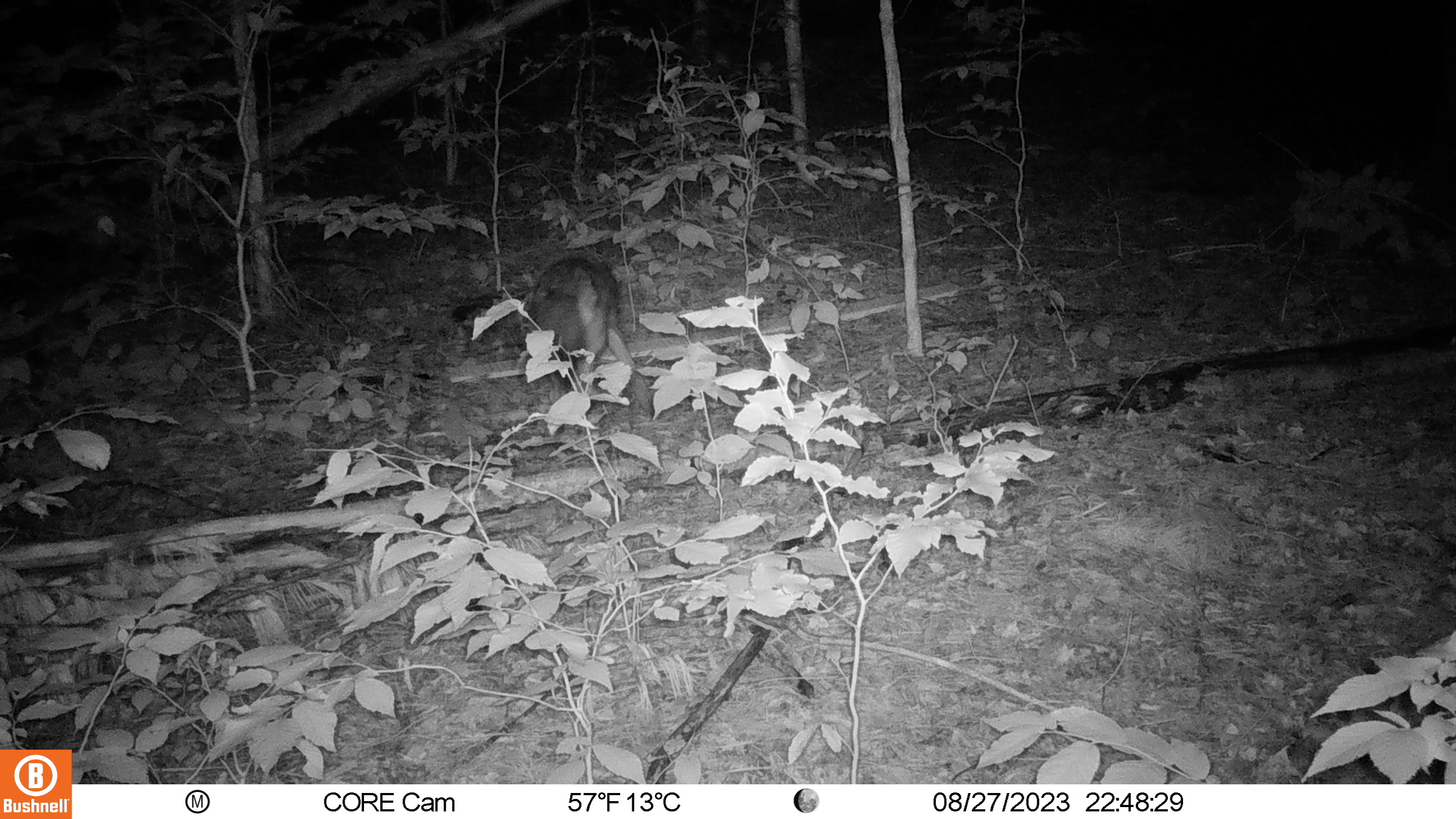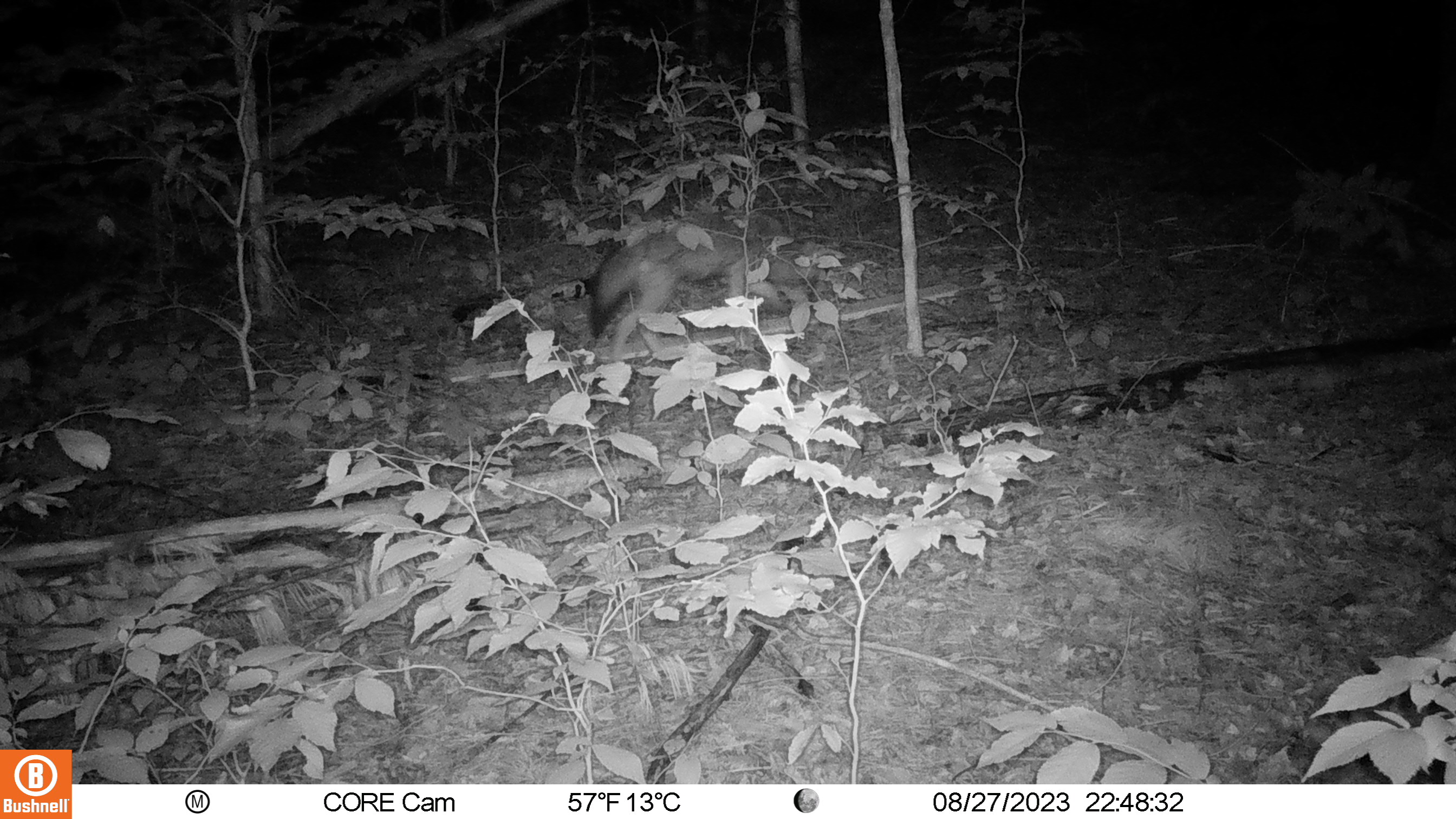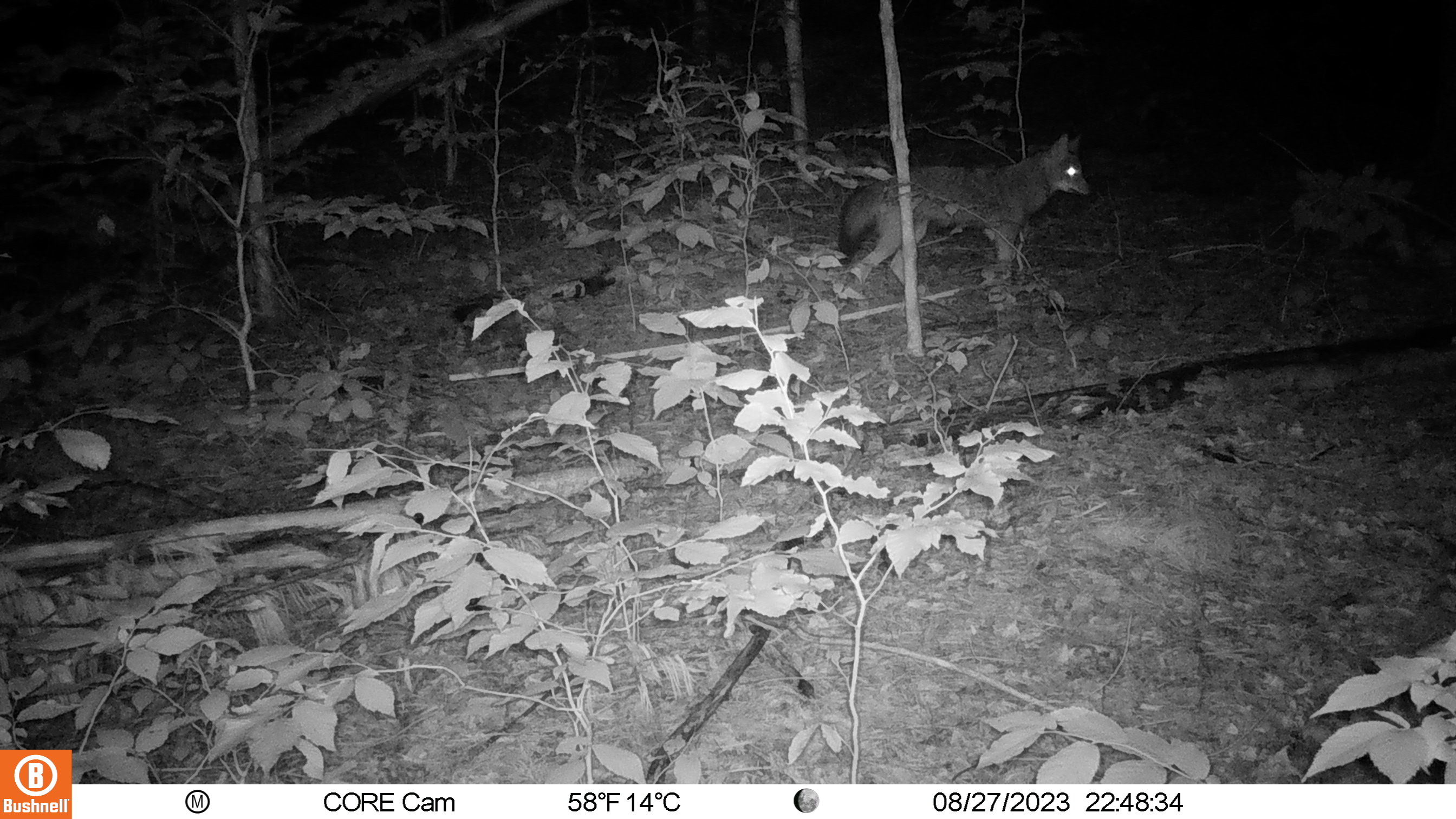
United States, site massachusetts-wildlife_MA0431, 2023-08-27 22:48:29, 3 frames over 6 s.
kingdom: Animalia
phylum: Chordata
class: Mammalia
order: Carnivora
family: Canidae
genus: Canis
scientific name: Canis latrans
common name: coyote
Coyote (Canis latrans).